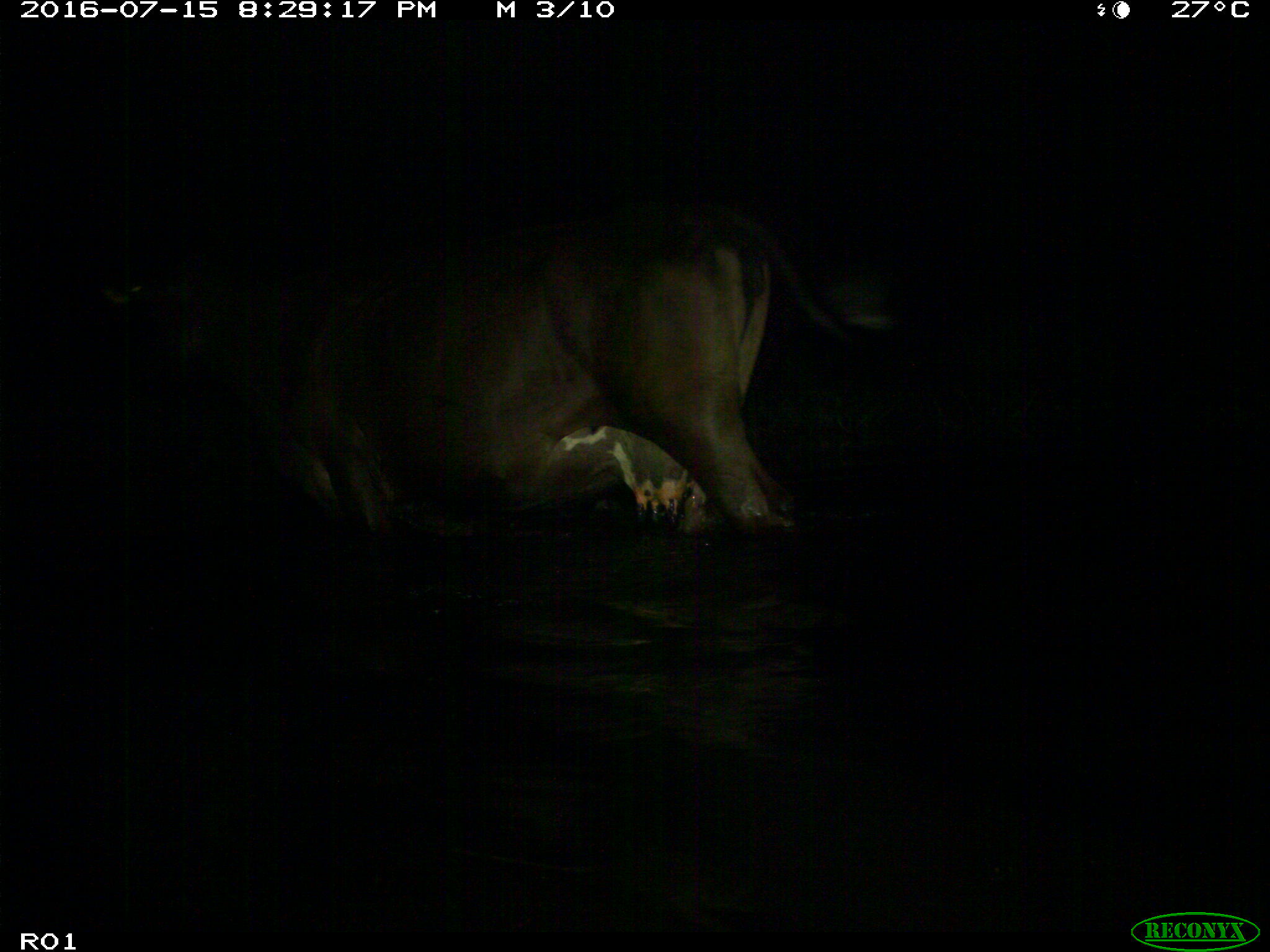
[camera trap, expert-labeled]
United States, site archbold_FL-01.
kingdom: Animalia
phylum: Chordata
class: Mammalia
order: Artiodactyla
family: Bovidae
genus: Bos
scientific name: Bos taurus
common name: domestic cow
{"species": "Bos taurus (domestic cow)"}